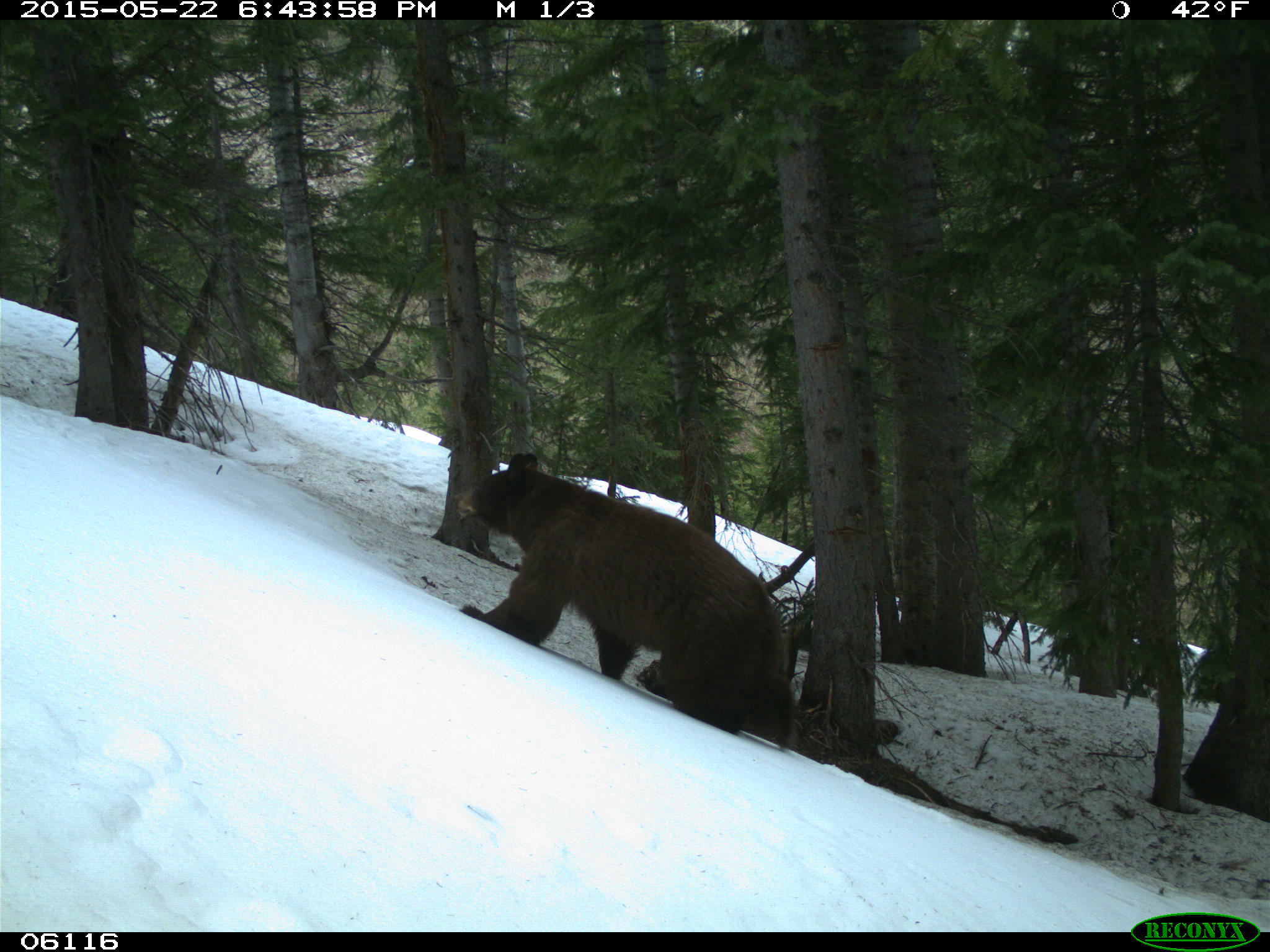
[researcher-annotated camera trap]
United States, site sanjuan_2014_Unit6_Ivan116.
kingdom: Animalia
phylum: Chordata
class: Mammalia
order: Carnivora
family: Ursidae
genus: Ursus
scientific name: Ursus americanus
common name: american black bear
Ursus americanus (american black bear).